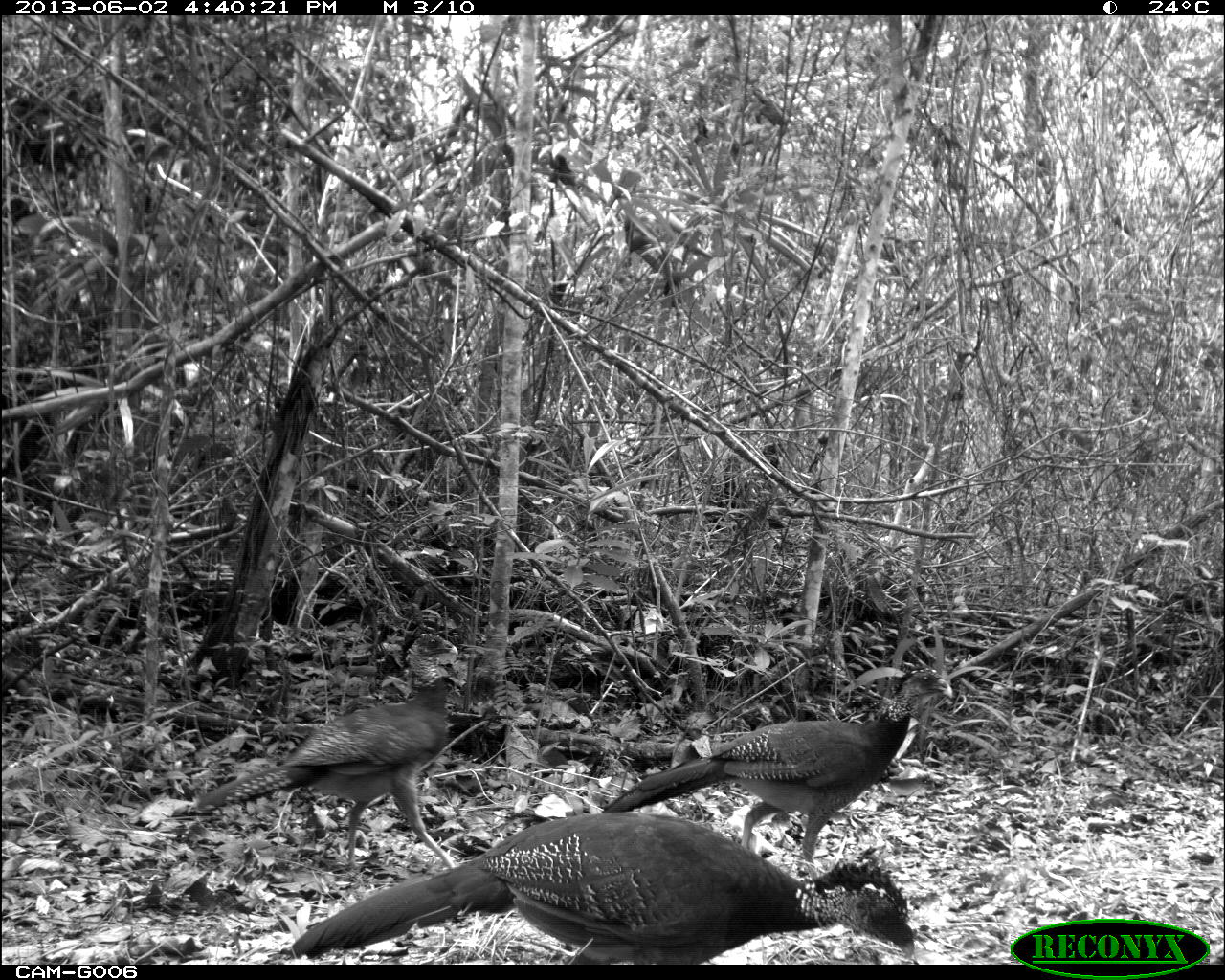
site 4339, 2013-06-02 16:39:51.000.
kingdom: Animalia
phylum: Chordata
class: Aves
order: Galliformes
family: Cracidae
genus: Crax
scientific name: Crax rubra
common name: great curassow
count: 3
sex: female